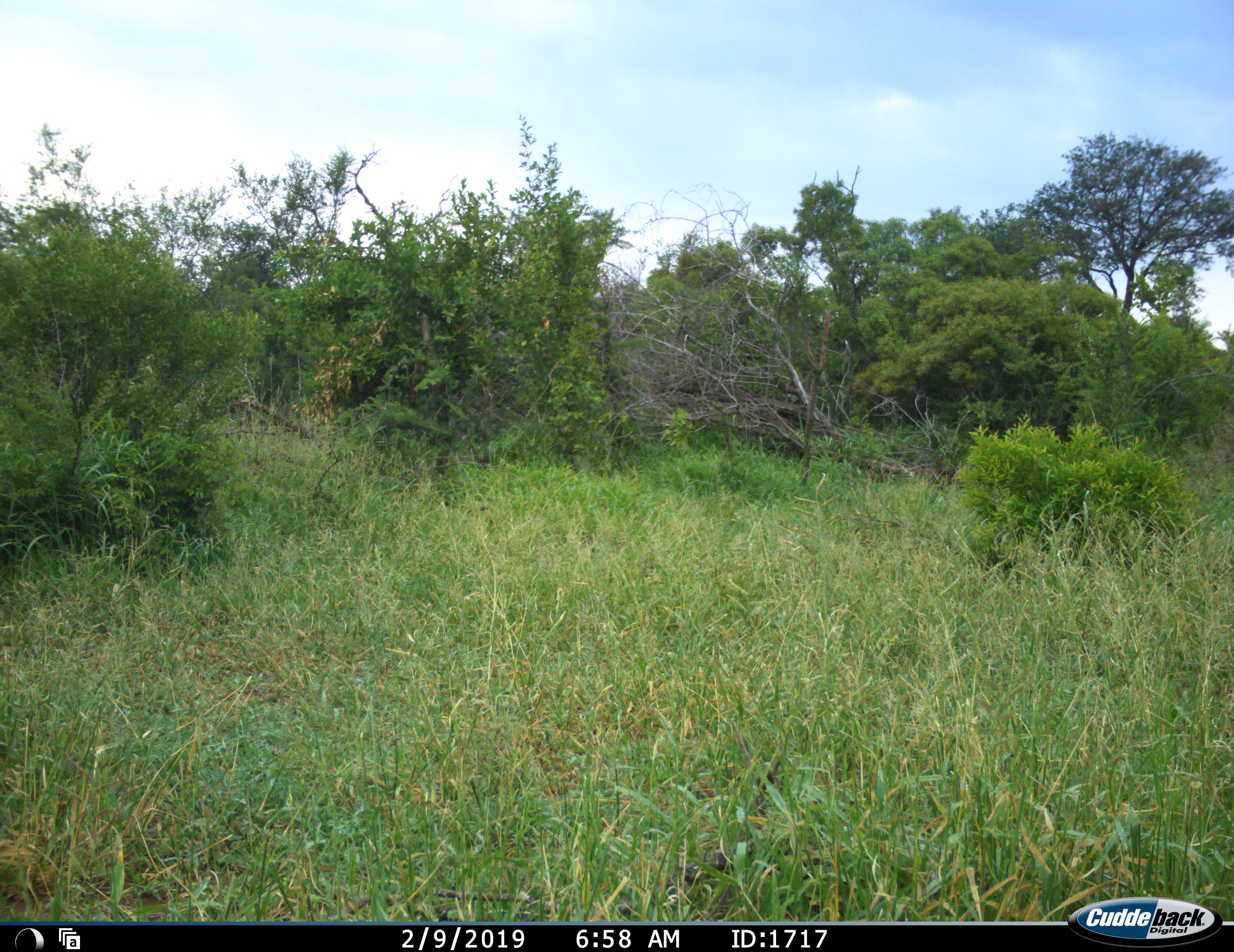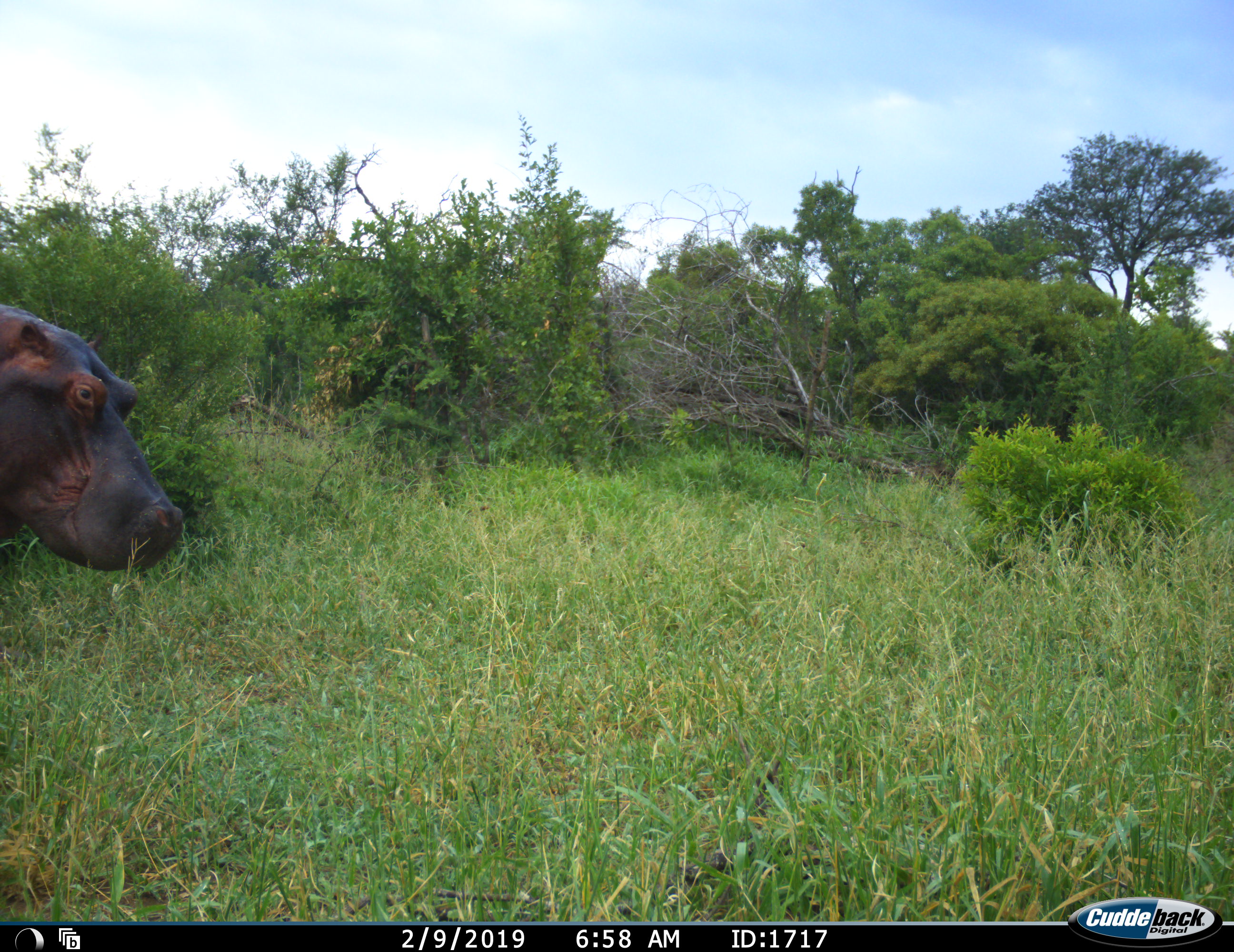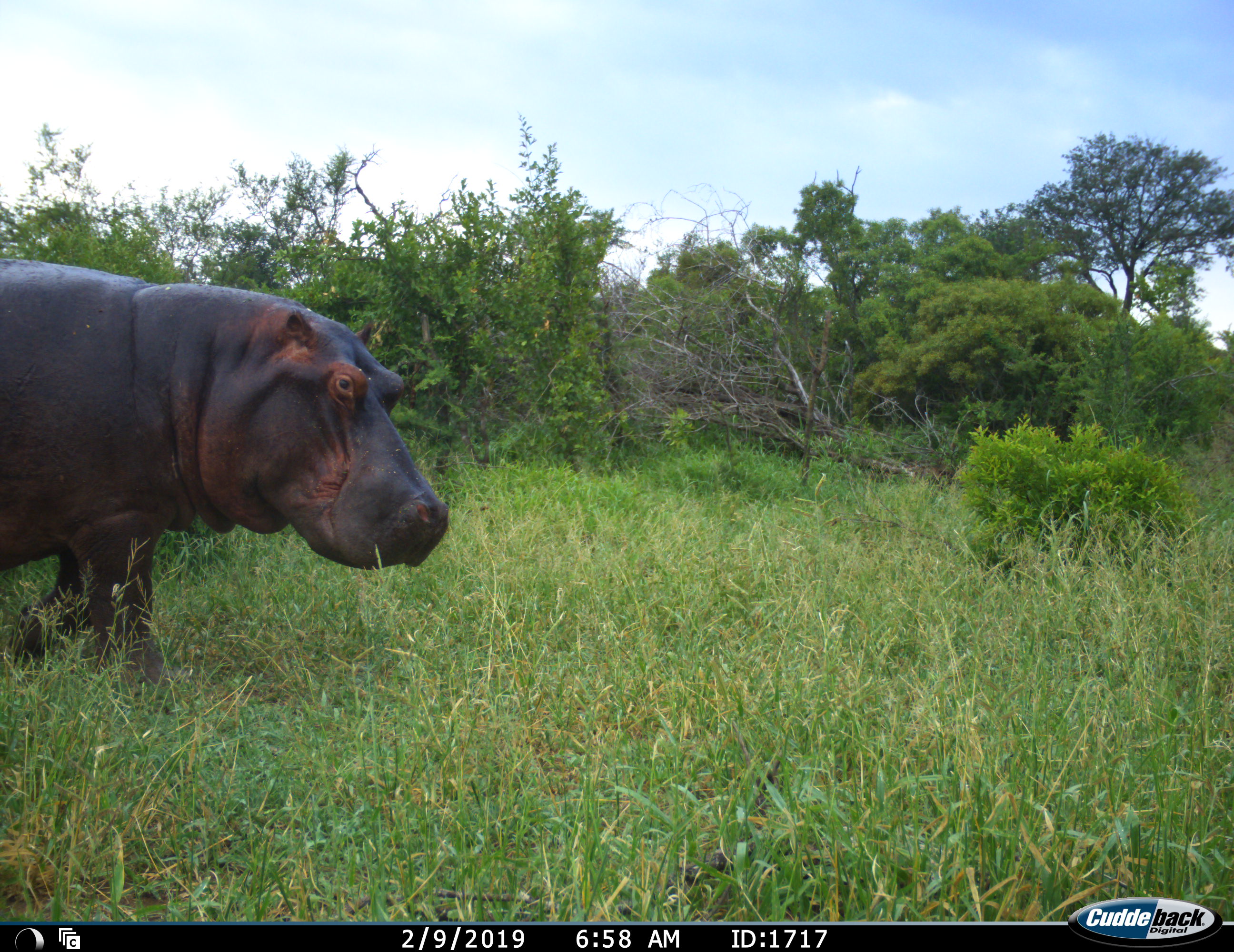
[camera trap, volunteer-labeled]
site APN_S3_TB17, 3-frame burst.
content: unidentified animal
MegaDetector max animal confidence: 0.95